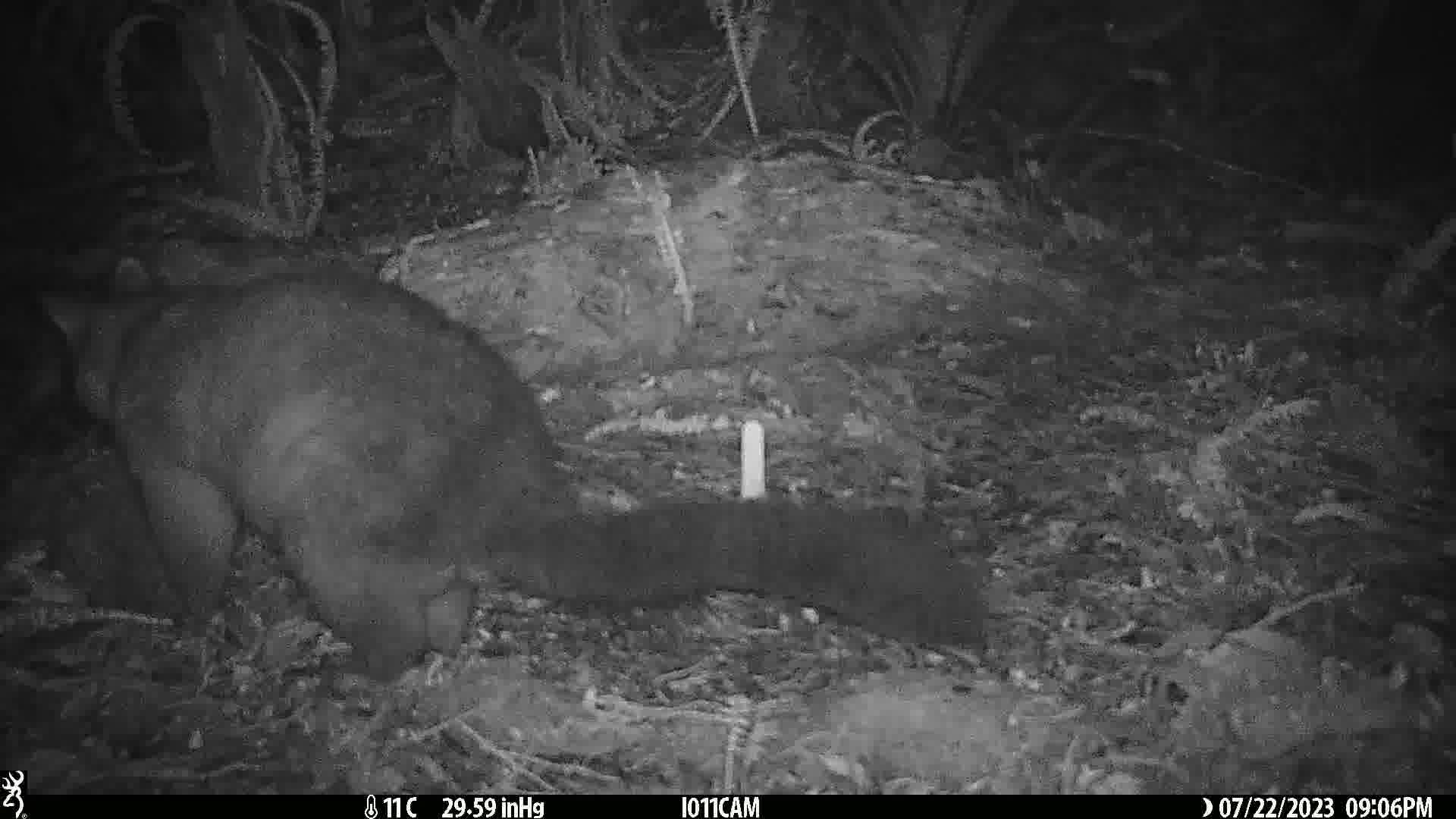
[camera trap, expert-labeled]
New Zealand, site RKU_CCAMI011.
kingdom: Animalia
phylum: Chordata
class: Mammalia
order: Diprotodontia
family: Phalangeridae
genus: Trichosurus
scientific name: Trichosurus vulpecula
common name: common brushtail possum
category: possum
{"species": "possum (common brushtail possum) (Trichosurus vulpecula)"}